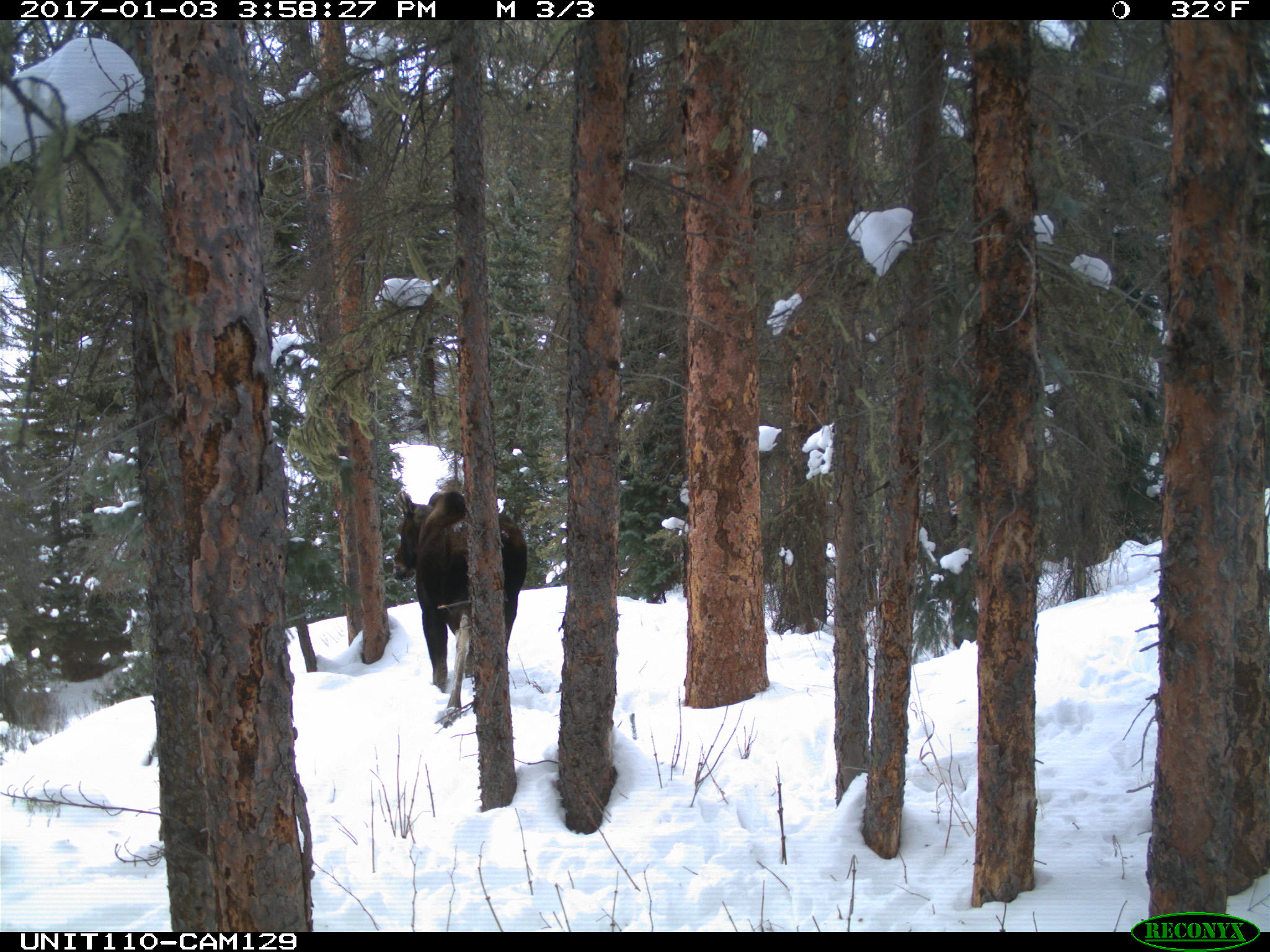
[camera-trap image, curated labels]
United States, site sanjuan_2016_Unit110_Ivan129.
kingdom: Animalia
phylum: Chordata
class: Mammalia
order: Artiodactyla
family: Cervidae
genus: Alces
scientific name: Alces alces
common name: moose